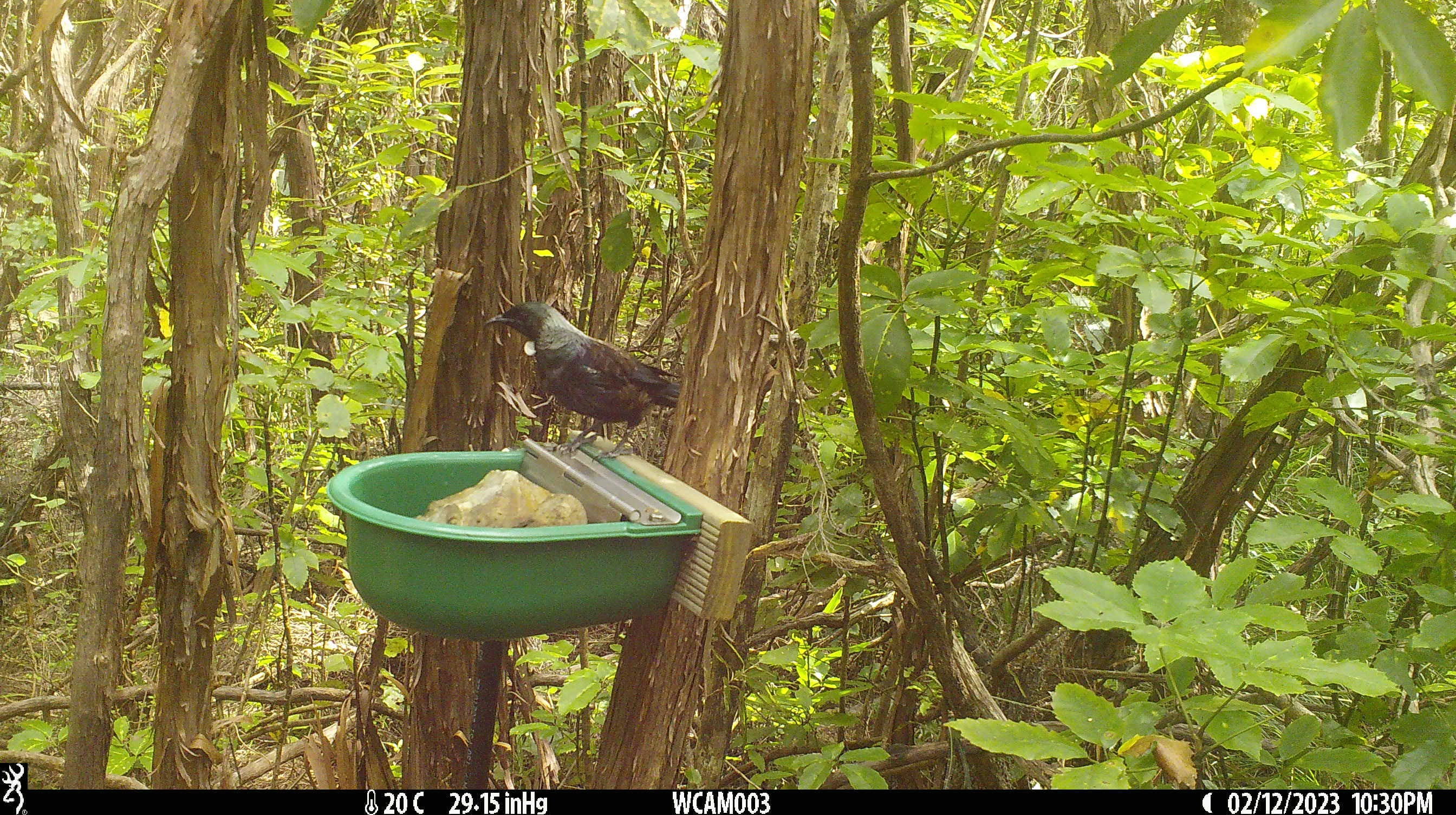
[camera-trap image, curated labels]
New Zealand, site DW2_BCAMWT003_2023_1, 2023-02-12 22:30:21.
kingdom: Animalia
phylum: Chordata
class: Aves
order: Passeriformes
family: Meliphagidae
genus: Prosthemadera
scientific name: Prosthemadera novaeseelandiae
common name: tui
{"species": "tui (Prosthemadera novaeseelandiae)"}